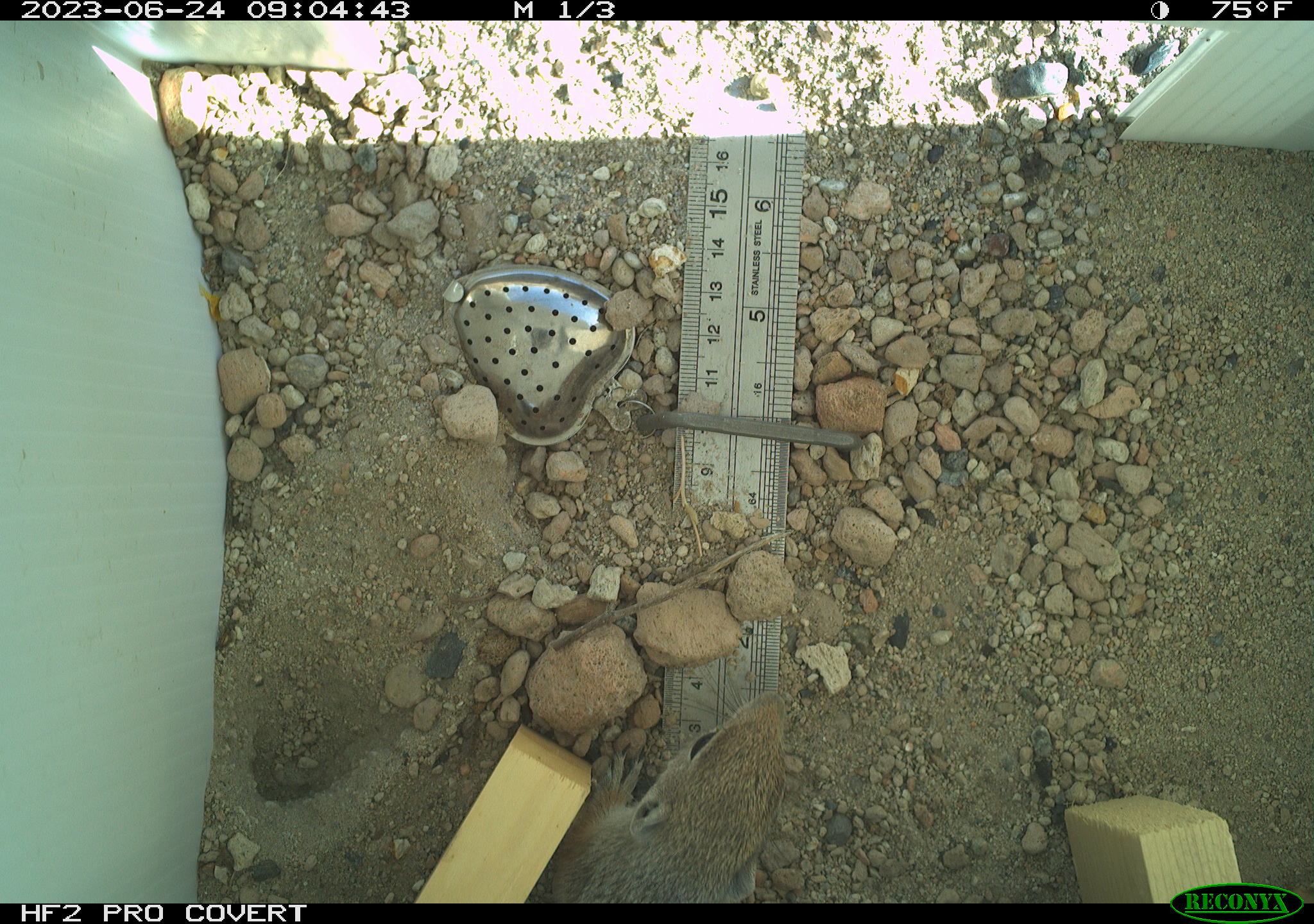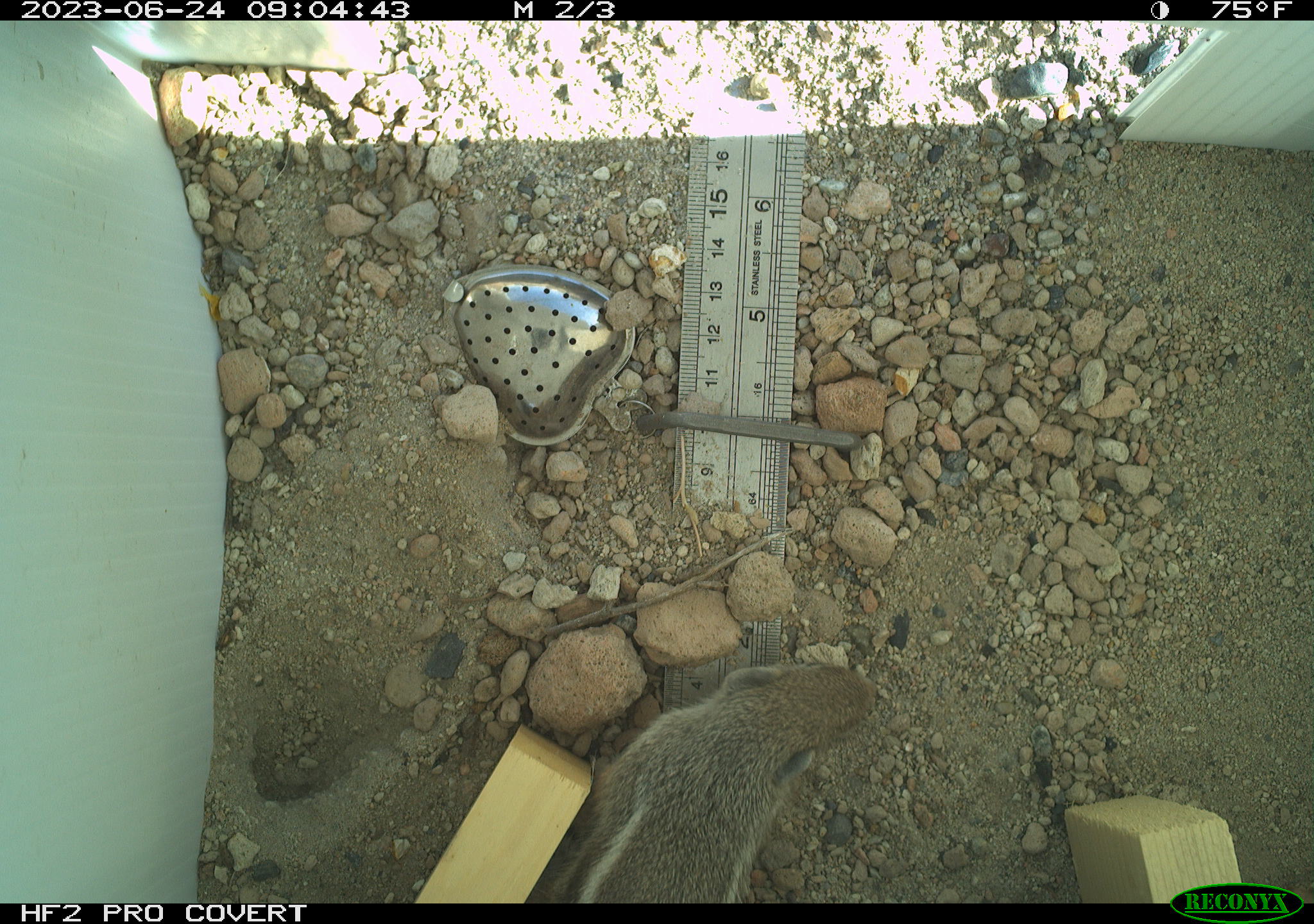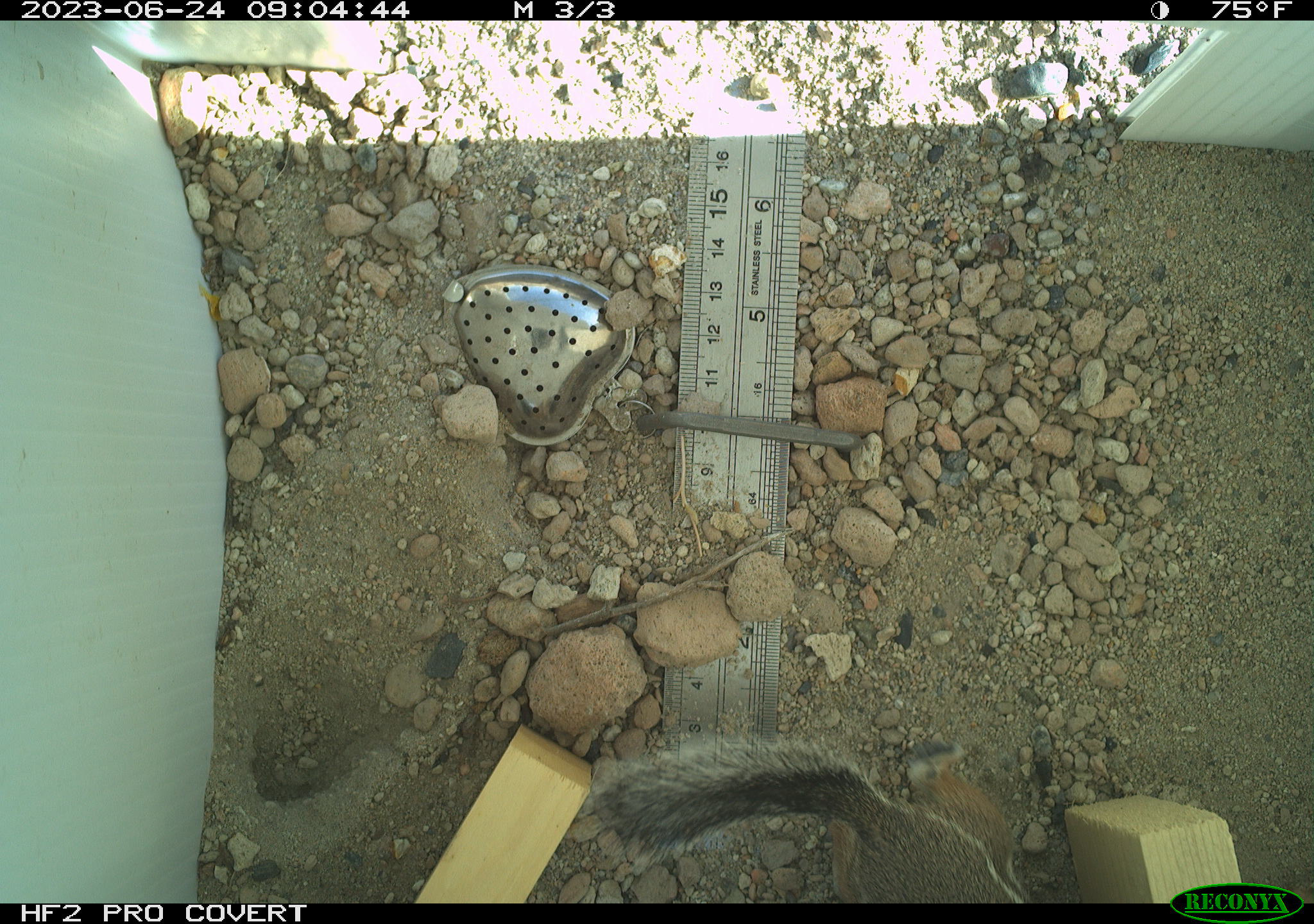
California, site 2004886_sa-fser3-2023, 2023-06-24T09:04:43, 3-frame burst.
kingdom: Animalia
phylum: Chordata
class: Mammalia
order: Rodentia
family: Sciuridae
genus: Ammospermophilus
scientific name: Ammospermophilus leucurus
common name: white-tailed antelope squirrel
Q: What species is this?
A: White-tailed antelope squirrel (Ammospermophilus leucurus).